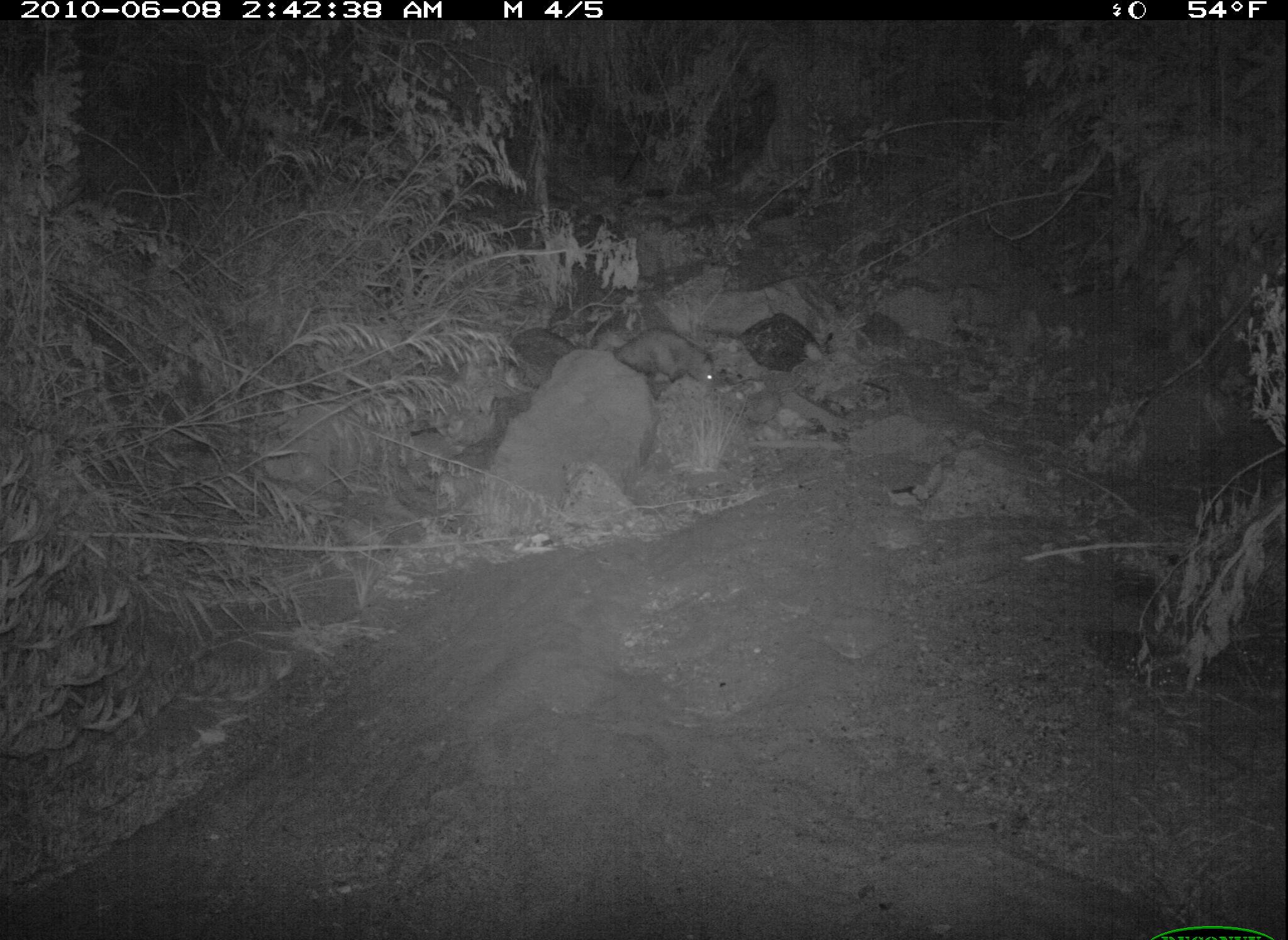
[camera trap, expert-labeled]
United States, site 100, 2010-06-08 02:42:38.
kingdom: Animalia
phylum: Chordata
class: Mammalia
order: Didelphimorphia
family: Didelphidae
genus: Didelphis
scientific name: Didelphis virginiana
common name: virginia opossum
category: opossum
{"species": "opossum (virginia opossum) (Didelphis virginiana)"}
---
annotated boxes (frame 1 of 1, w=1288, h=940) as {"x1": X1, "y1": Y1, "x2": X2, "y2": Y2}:
opossum: {"x1": 599, "y1": 317, "x2": 720, "y2": 398}